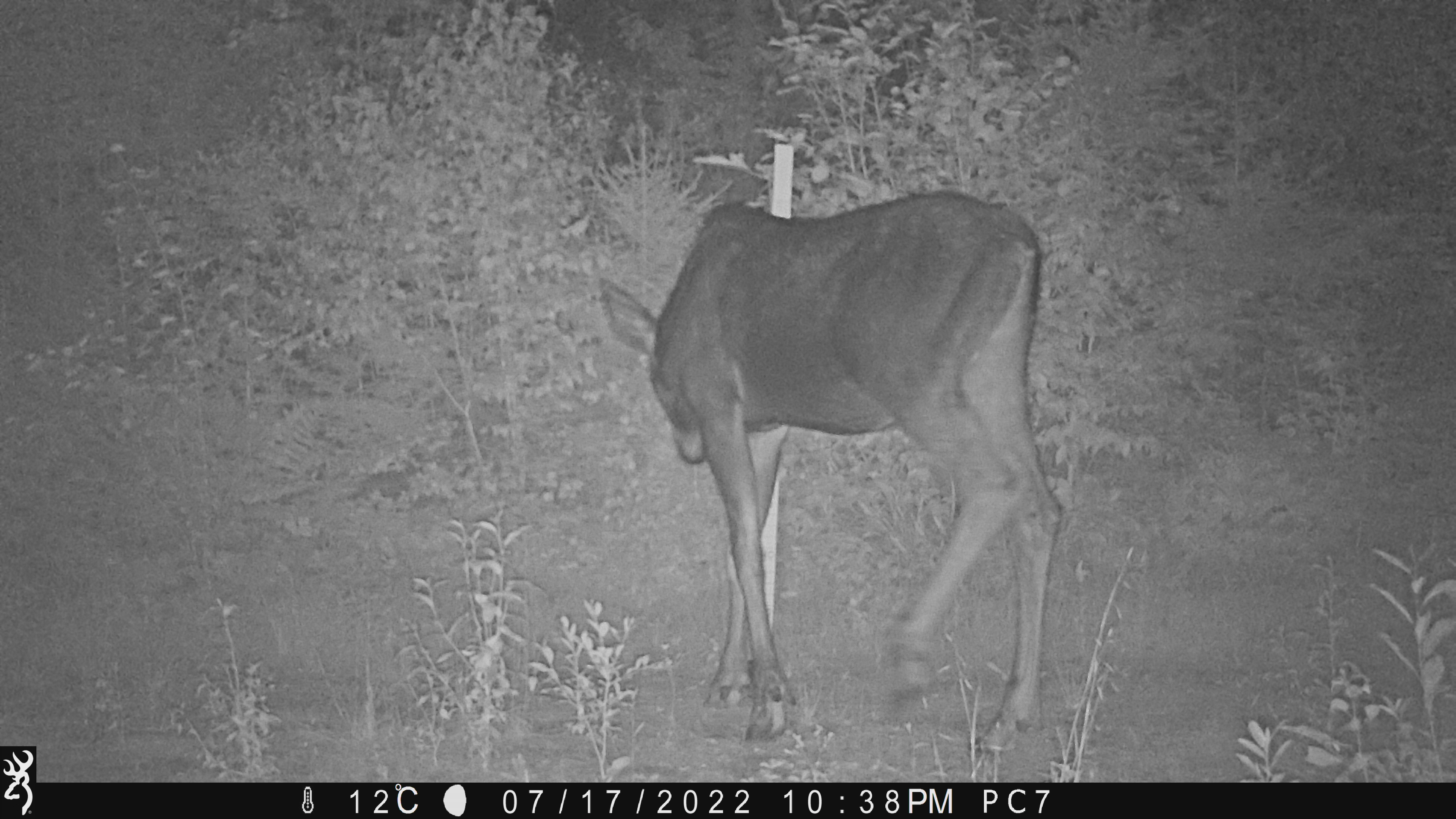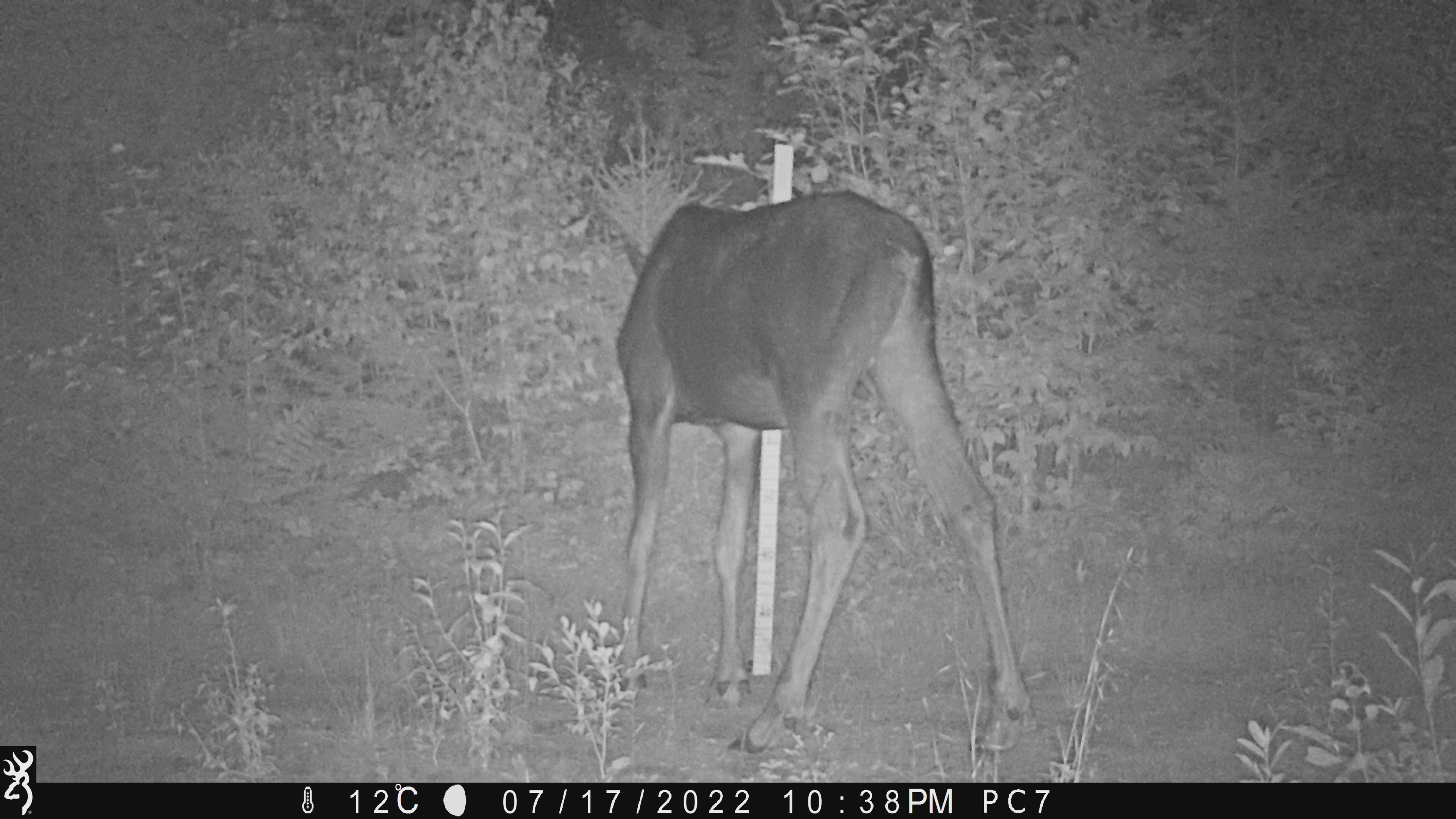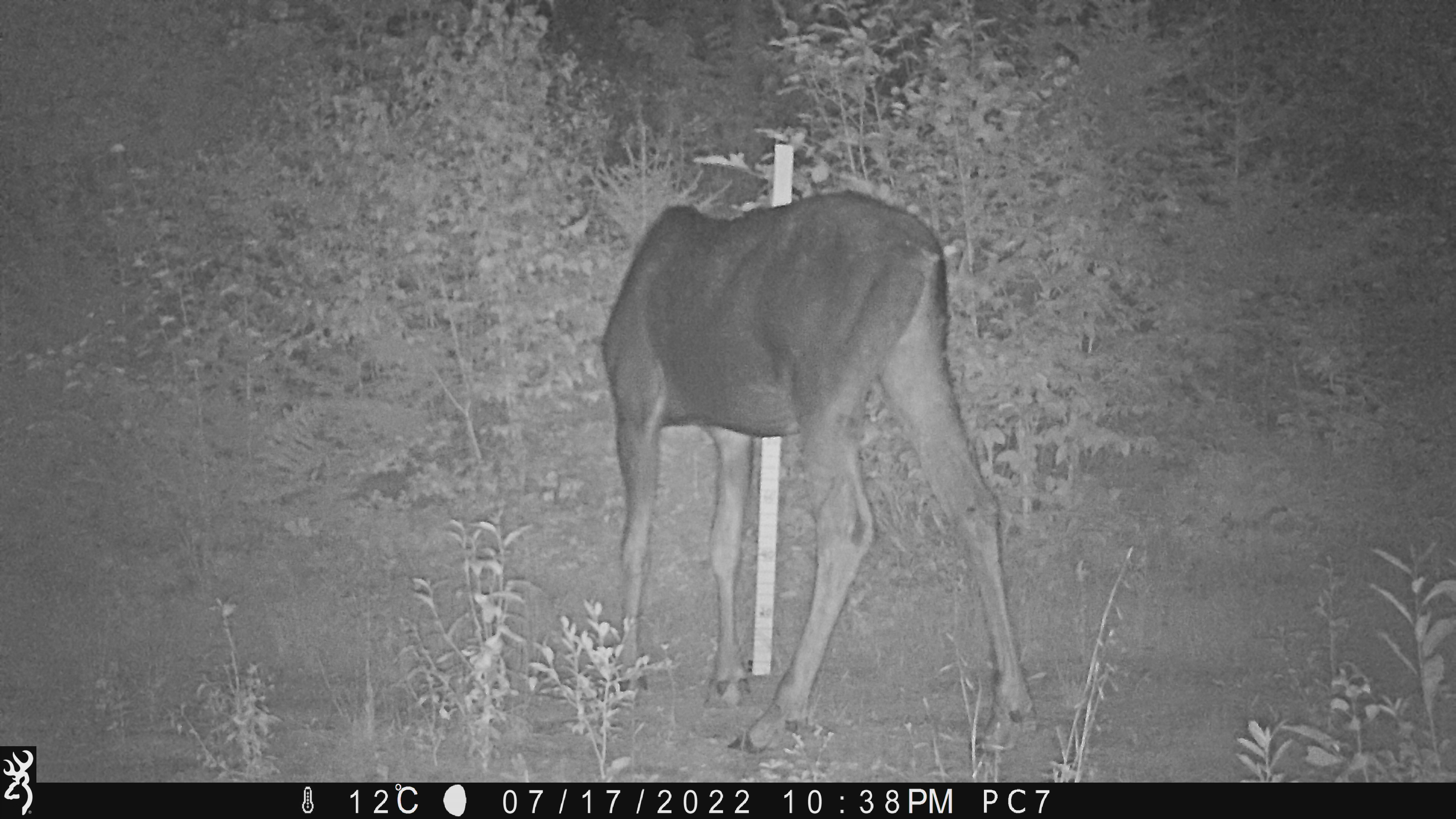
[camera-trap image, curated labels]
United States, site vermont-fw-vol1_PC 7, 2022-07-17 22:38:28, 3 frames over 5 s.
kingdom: Animalia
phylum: Chordata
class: Mammalia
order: Artiodactyla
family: Cervidae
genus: Alces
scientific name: Alces alces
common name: moose